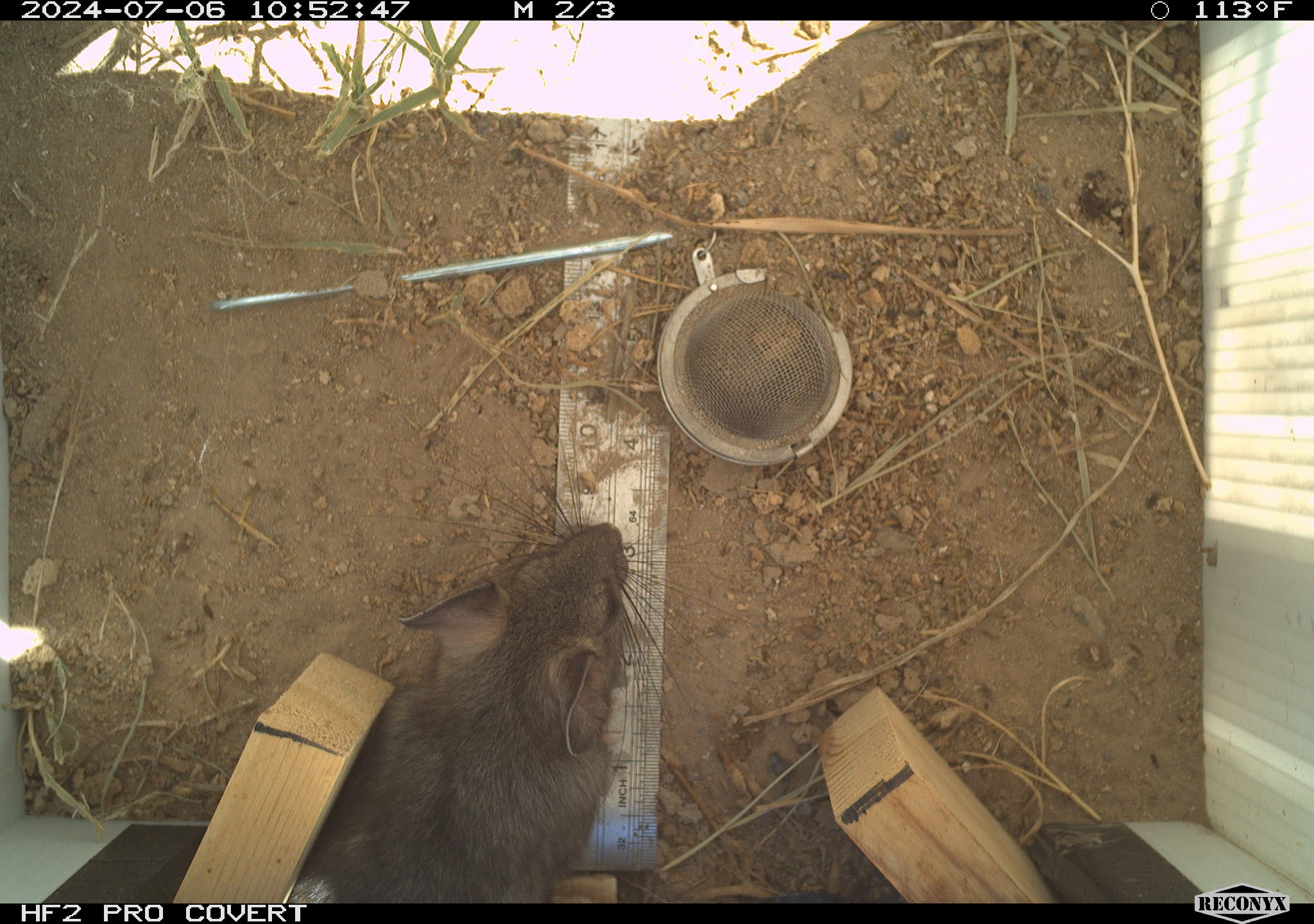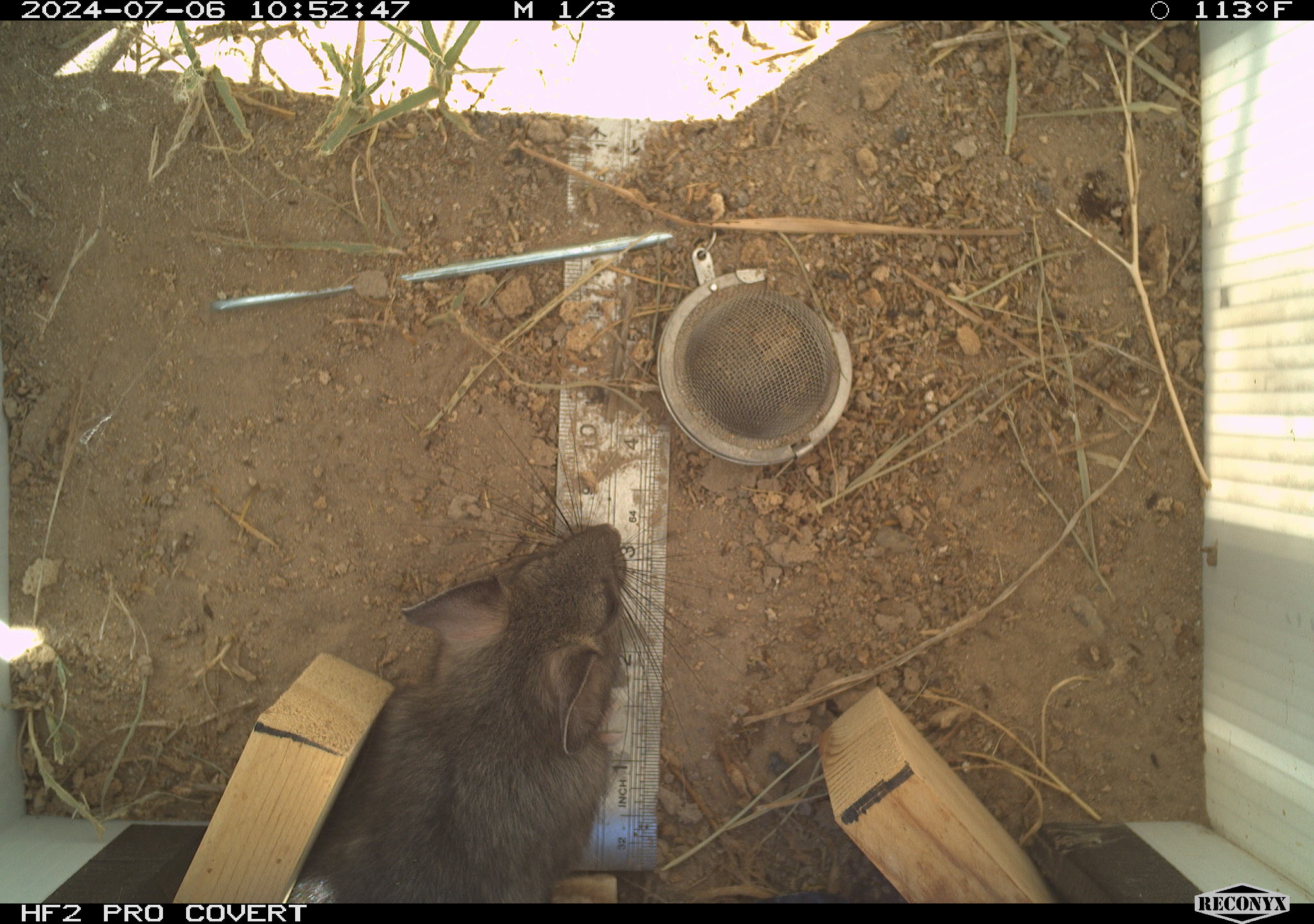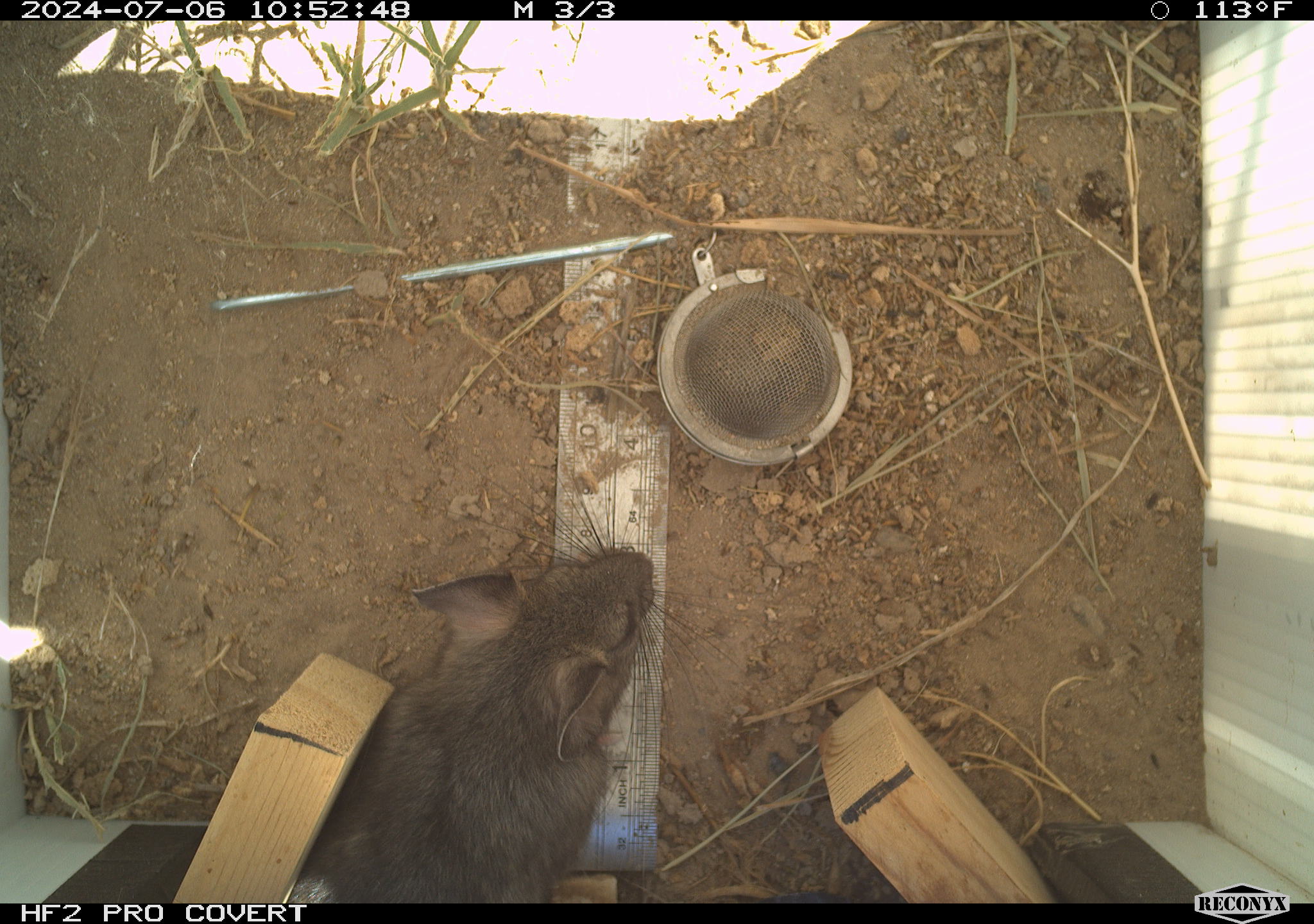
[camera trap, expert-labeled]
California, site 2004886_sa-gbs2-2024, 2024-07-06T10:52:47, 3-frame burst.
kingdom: Animalia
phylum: Chordata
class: Mammalia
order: Rodentia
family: Cricetidae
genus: Neotoma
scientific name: Neotoma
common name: pack rat or woodrat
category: neotoma species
Neotoma species (pack rat or woodrat) (Neotoma).